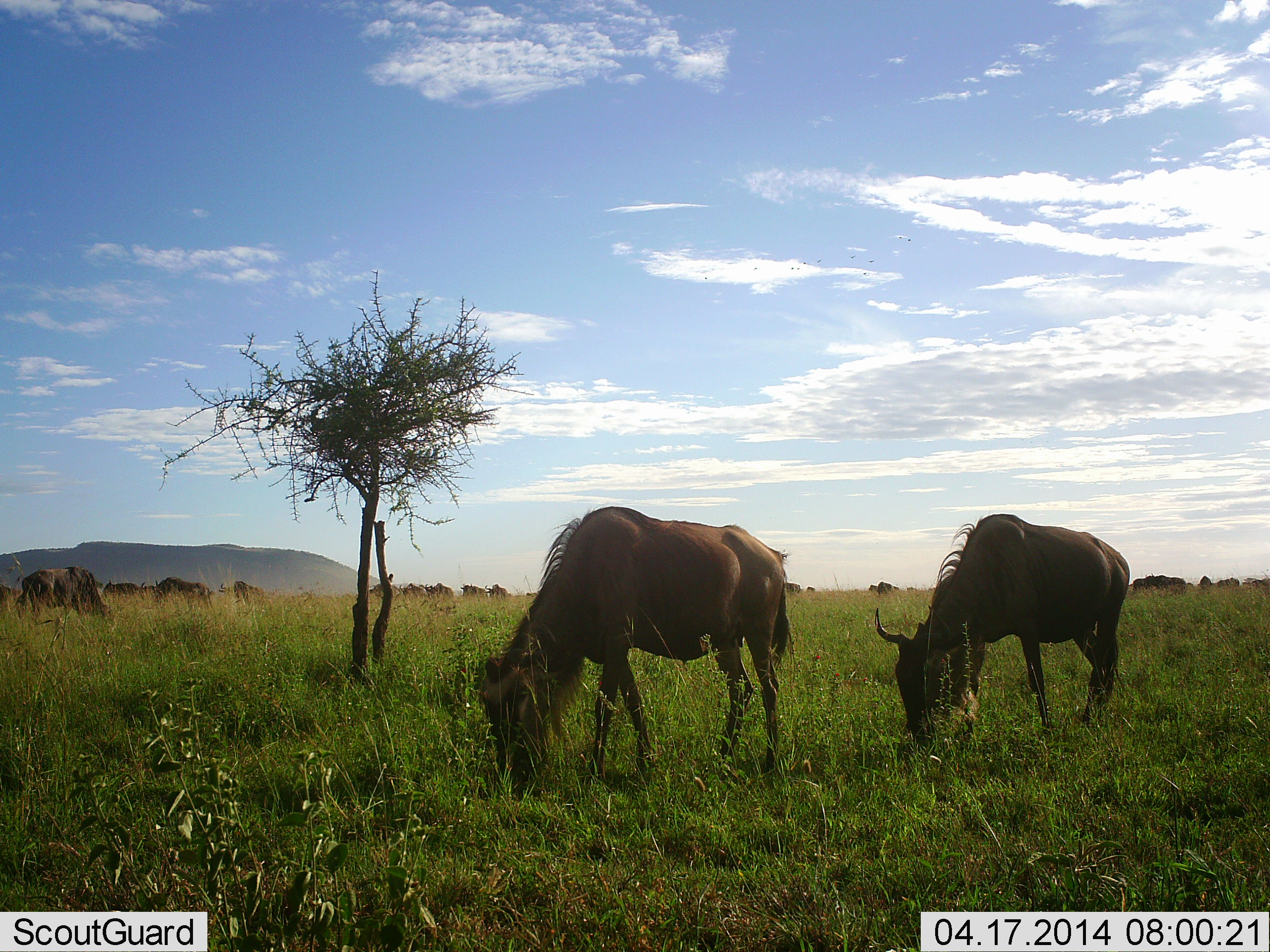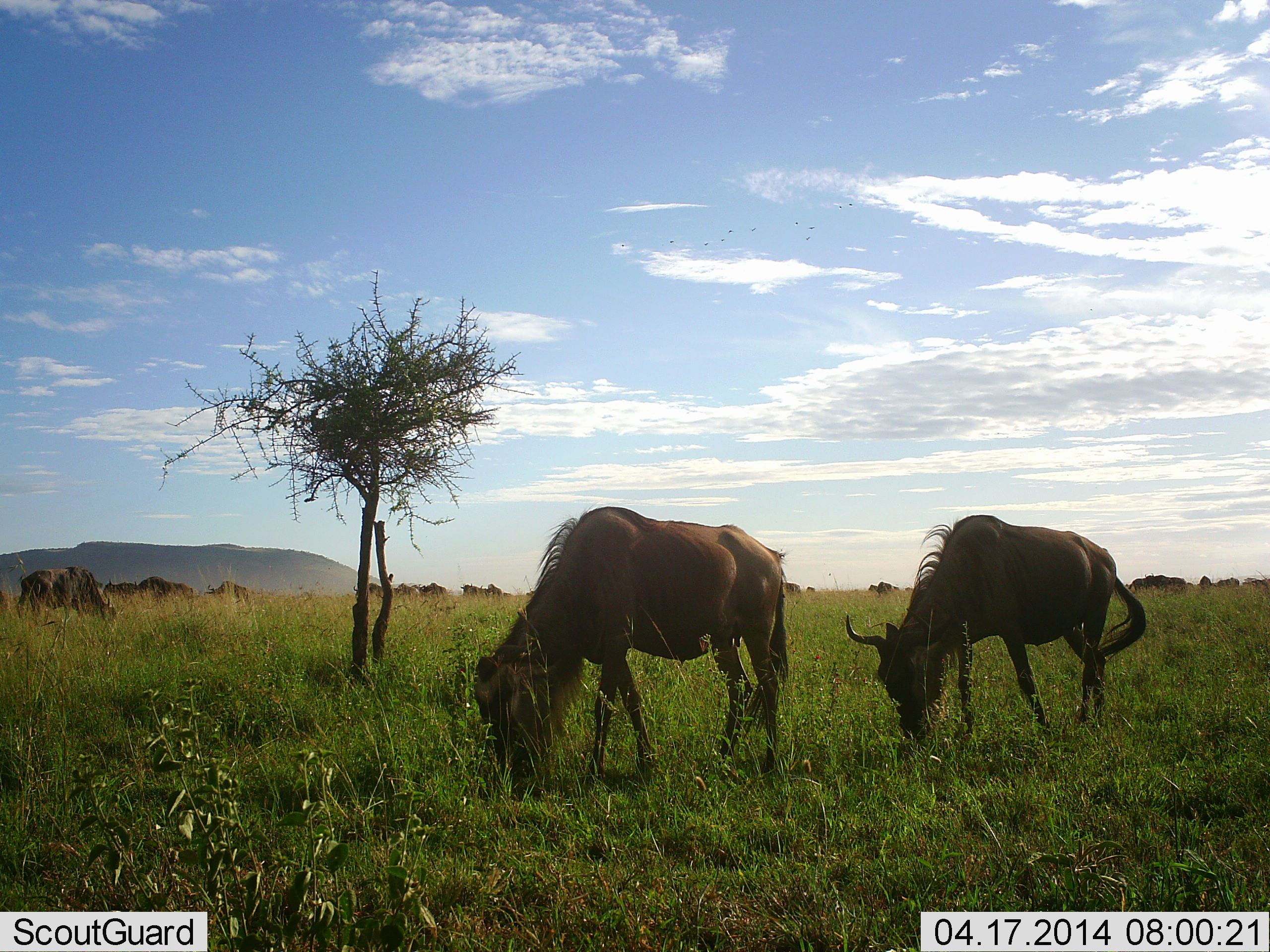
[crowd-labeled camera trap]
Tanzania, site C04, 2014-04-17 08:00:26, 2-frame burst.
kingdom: Animalia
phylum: Chordata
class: Mammalia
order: Artiodactyla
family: Bovidae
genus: Connochaetes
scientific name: Connochaetes taurinus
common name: blue wildebeest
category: wildebeest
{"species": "wildebeest (blue wildebeest) (Connochaetes taurinus)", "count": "11-50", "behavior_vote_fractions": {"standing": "26%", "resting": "0%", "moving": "26%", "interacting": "2%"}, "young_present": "0%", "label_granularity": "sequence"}